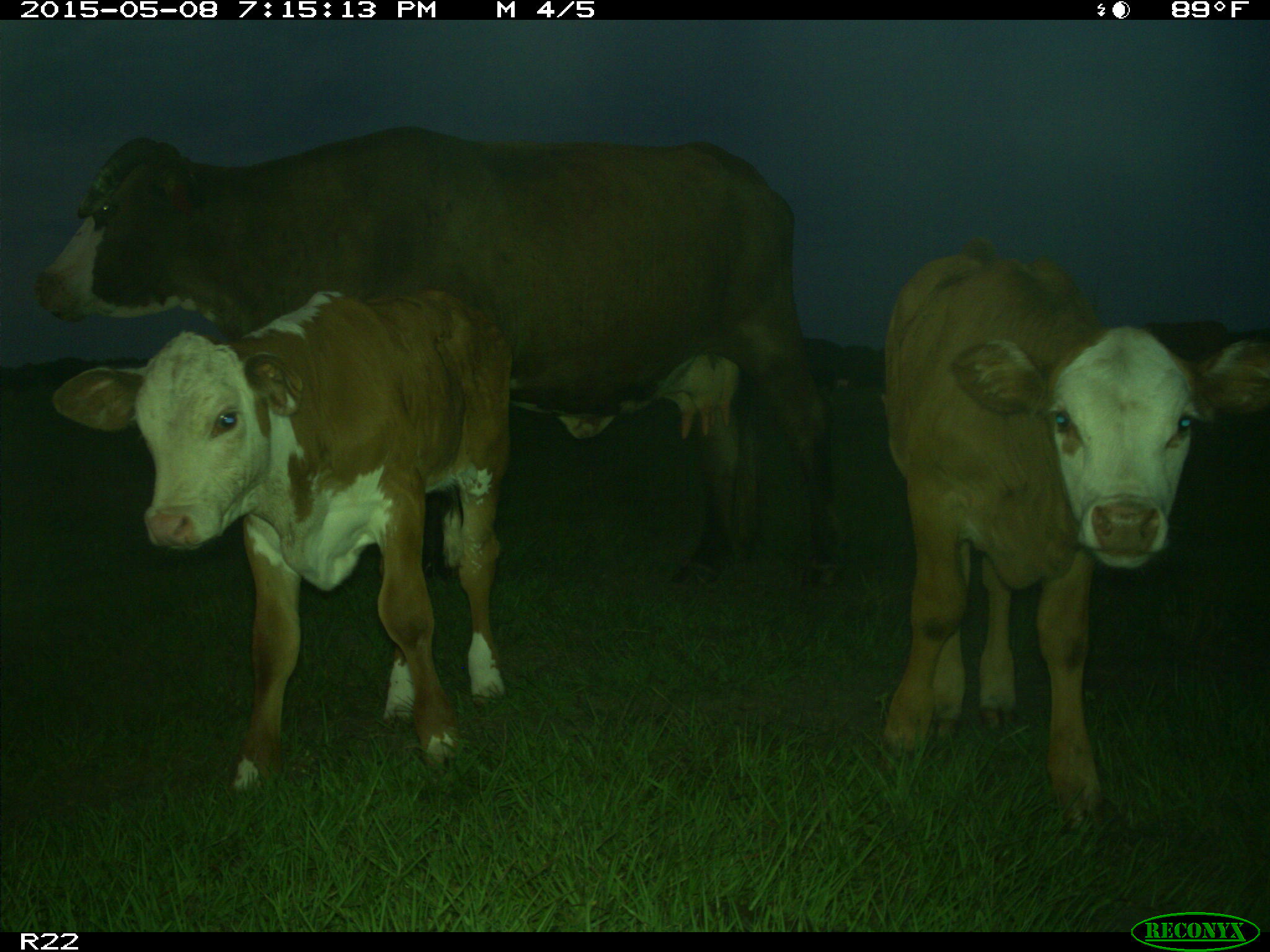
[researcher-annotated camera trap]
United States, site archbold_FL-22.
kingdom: Animalia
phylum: Chordata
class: Mammalia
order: Artiodactyla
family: Bovidae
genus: Bos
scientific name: Bos taurus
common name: domestic cow